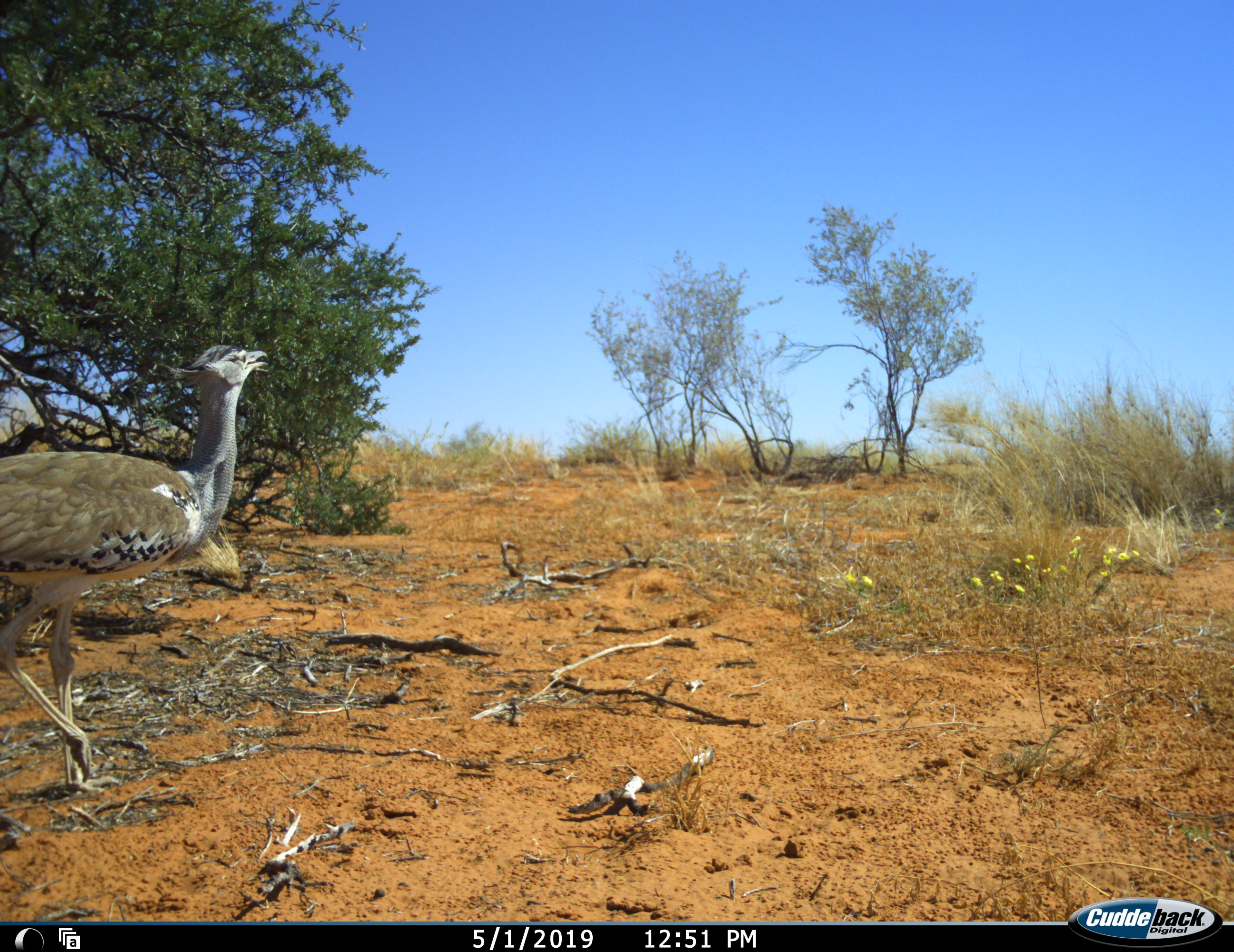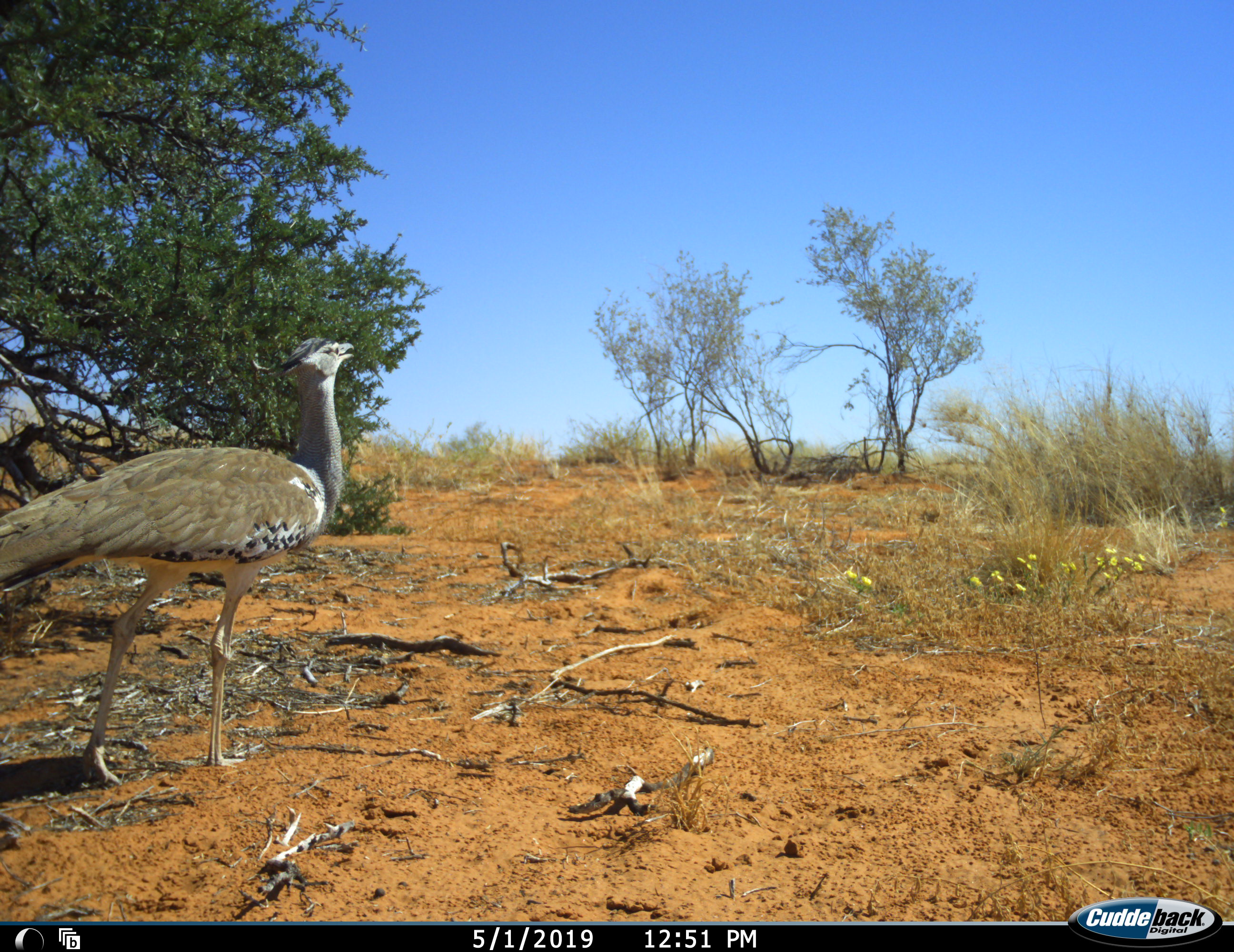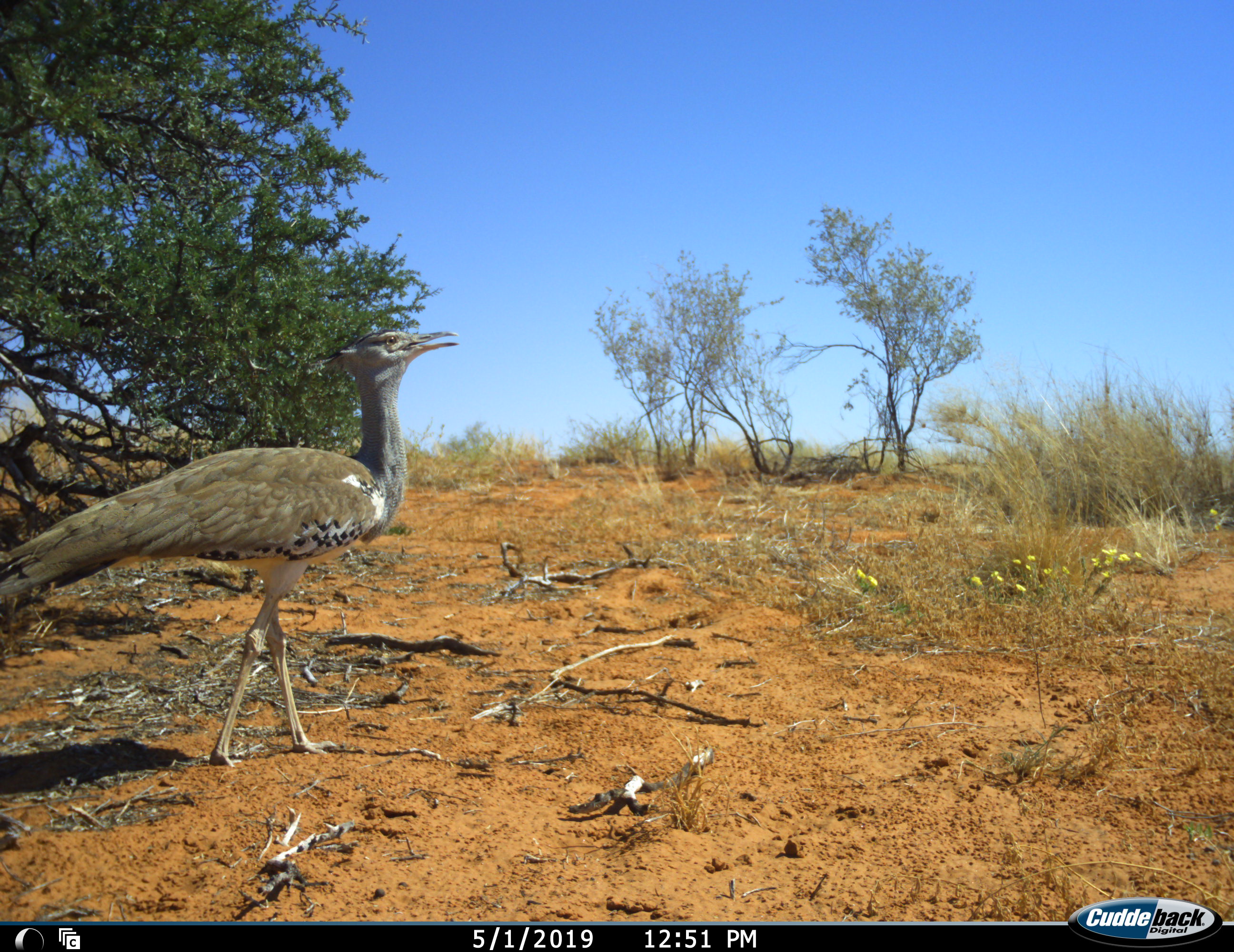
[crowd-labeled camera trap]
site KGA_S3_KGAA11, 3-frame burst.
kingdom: Animalia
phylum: Chordata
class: Aves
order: Otidiformes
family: Otididae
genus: Ardeotis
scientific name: Ardeotis kori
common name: kori bustard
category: bustardkori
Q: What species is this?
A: Bustardkori (kori bustard) (Ardeotis kori).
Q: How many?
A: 1.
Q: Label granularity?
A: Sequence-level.